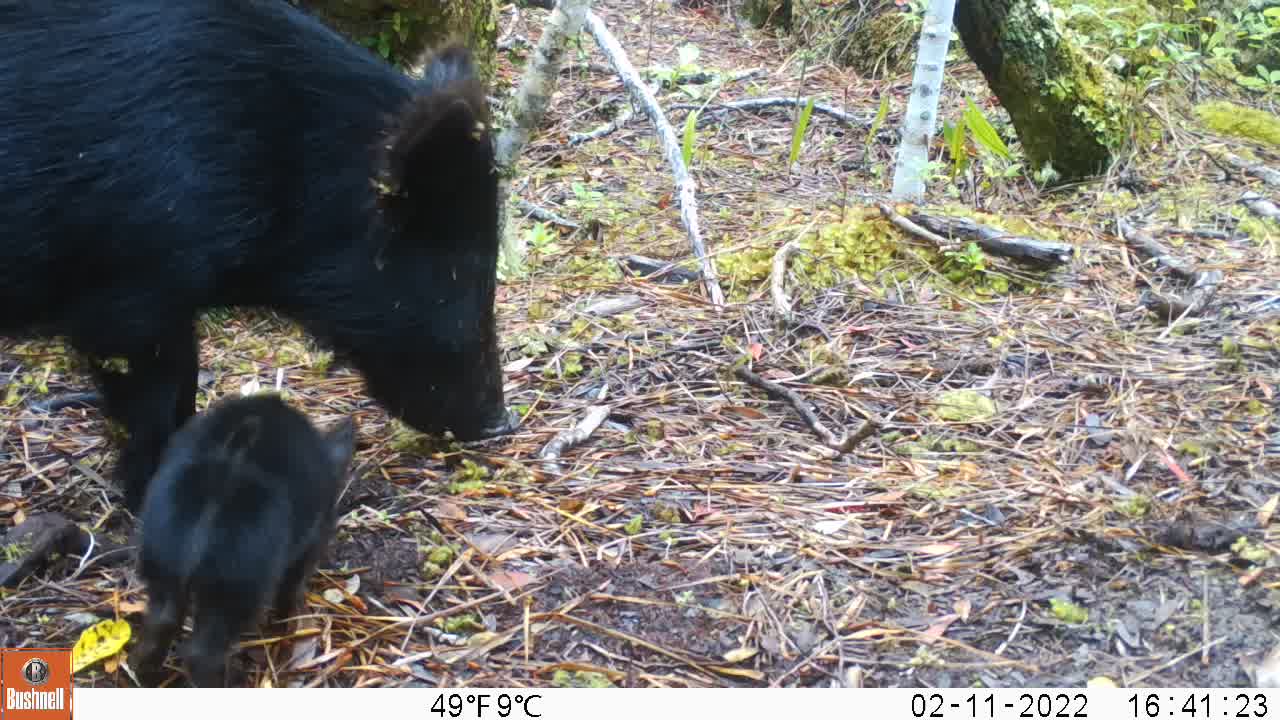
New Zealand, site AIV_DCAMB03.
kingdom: Animalia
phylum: Chordata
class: Mammalia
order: Artiodactyla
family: Suidae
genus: Sus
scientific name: Sus scrofa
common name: pig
Pig (Sus scrofa).